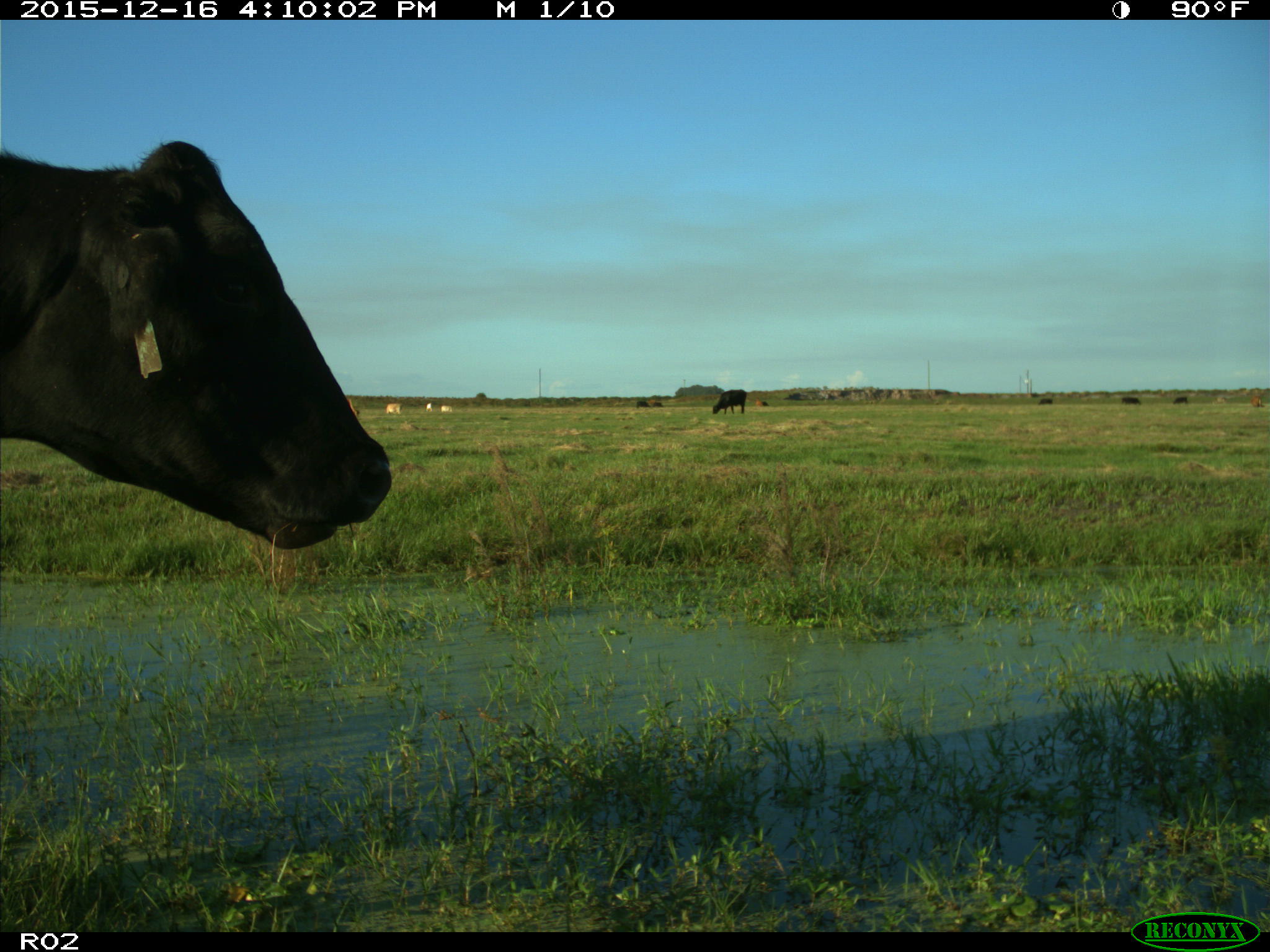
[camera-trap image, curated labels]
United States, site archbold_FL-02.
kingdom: Animalia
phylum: Chordata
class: Mammalia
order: Artiodactyla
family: Bovidae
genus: Bos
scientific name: Bos taurus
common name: domestic cow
Bos taurus (domestic cow).